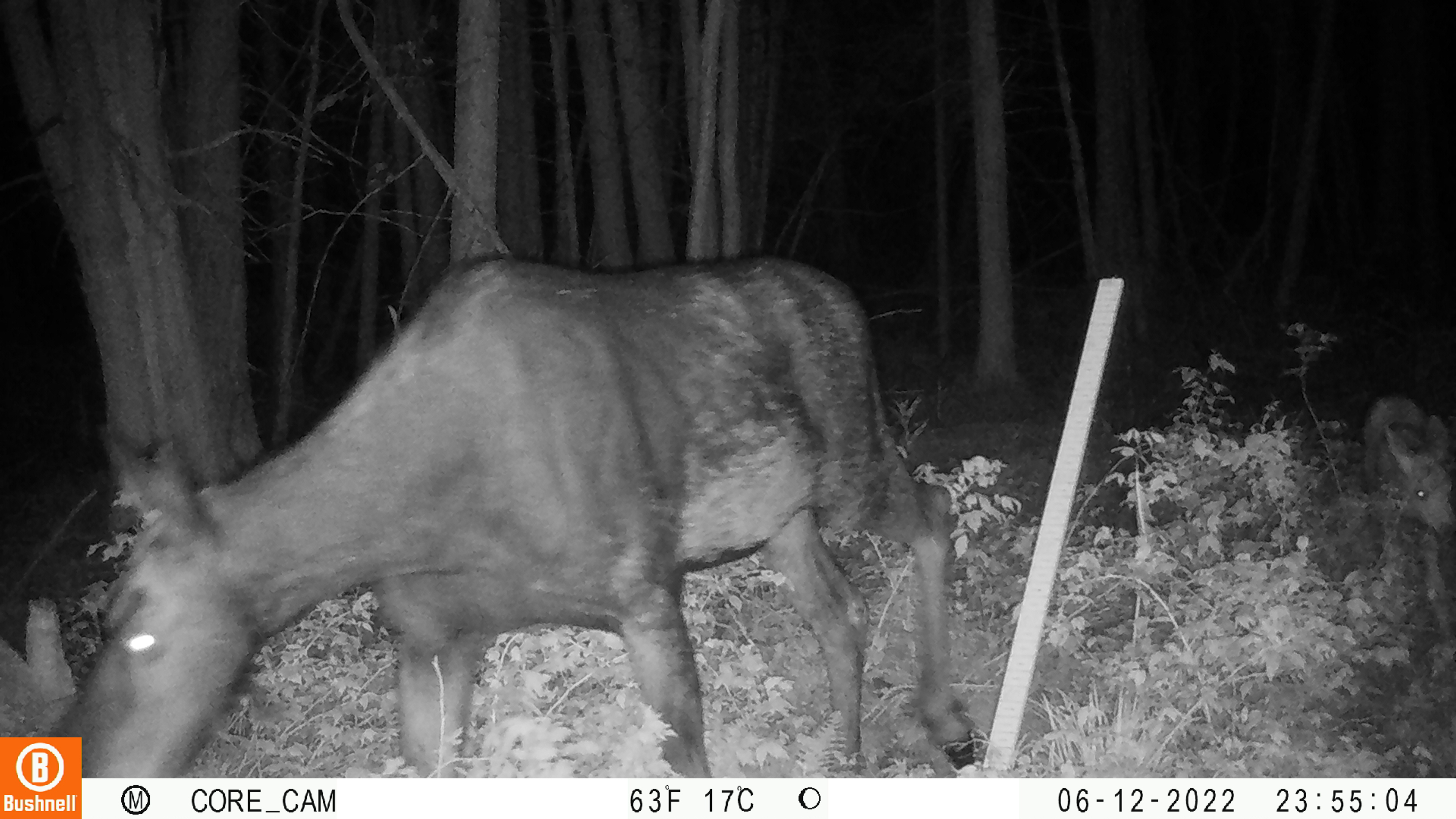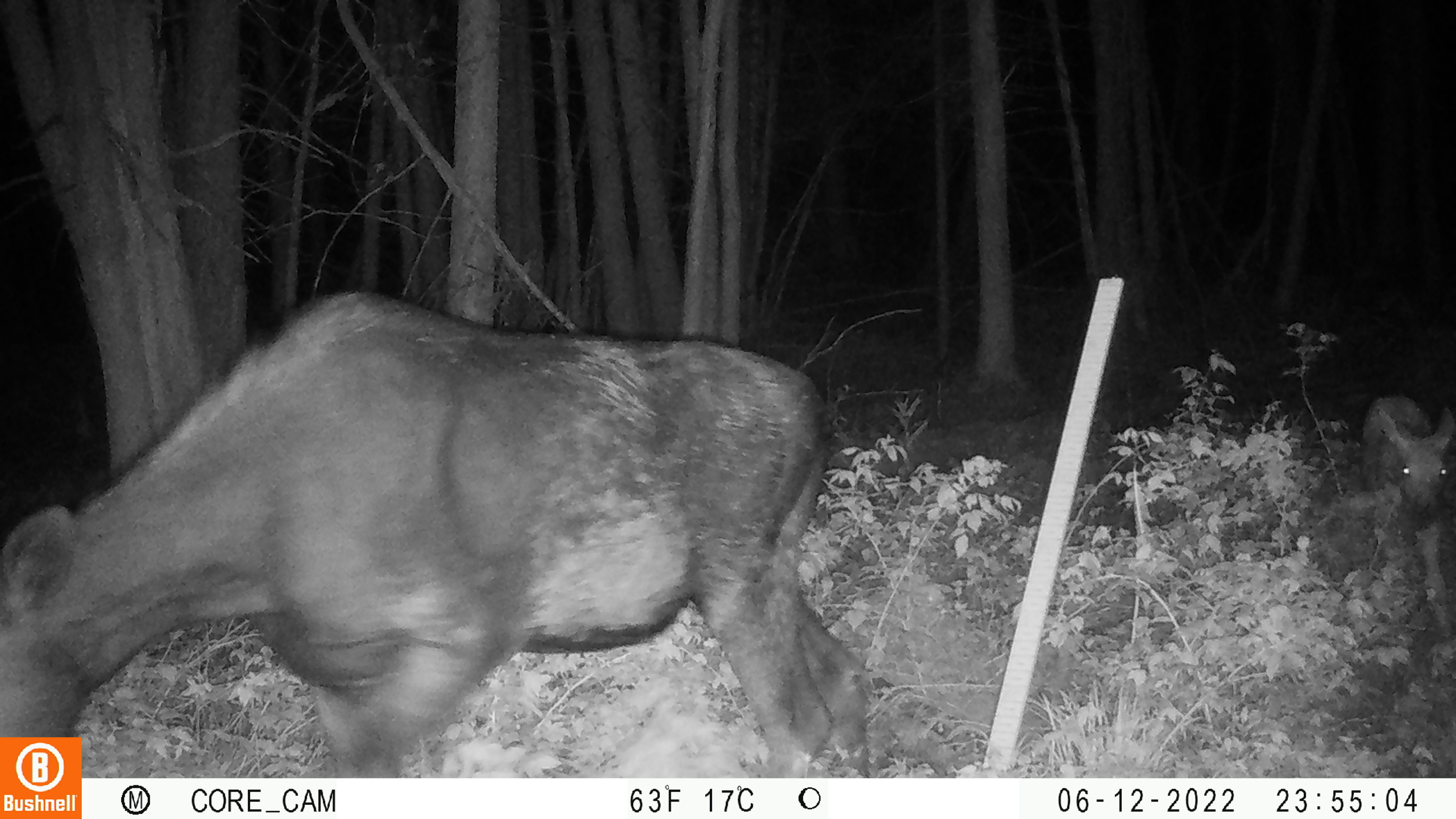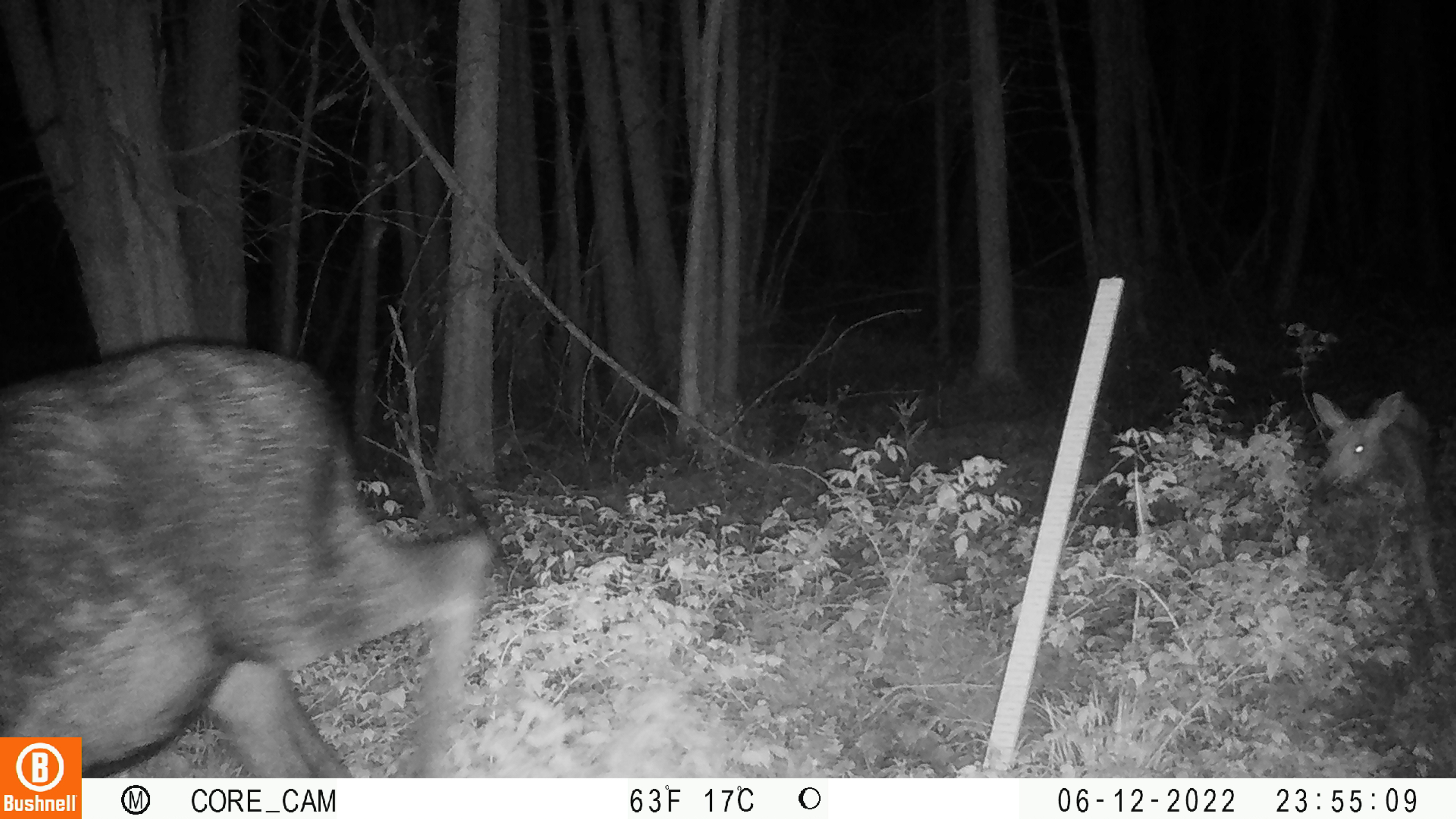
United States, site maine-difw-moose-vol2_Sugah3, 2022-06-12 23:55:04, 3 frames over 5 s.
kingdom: Animalia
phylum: Chordata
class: Mammalia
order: Artiodactyla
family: Cervidae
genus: Alces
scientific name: Alces alces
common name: moose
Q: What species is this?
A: Moose (Alces alces).